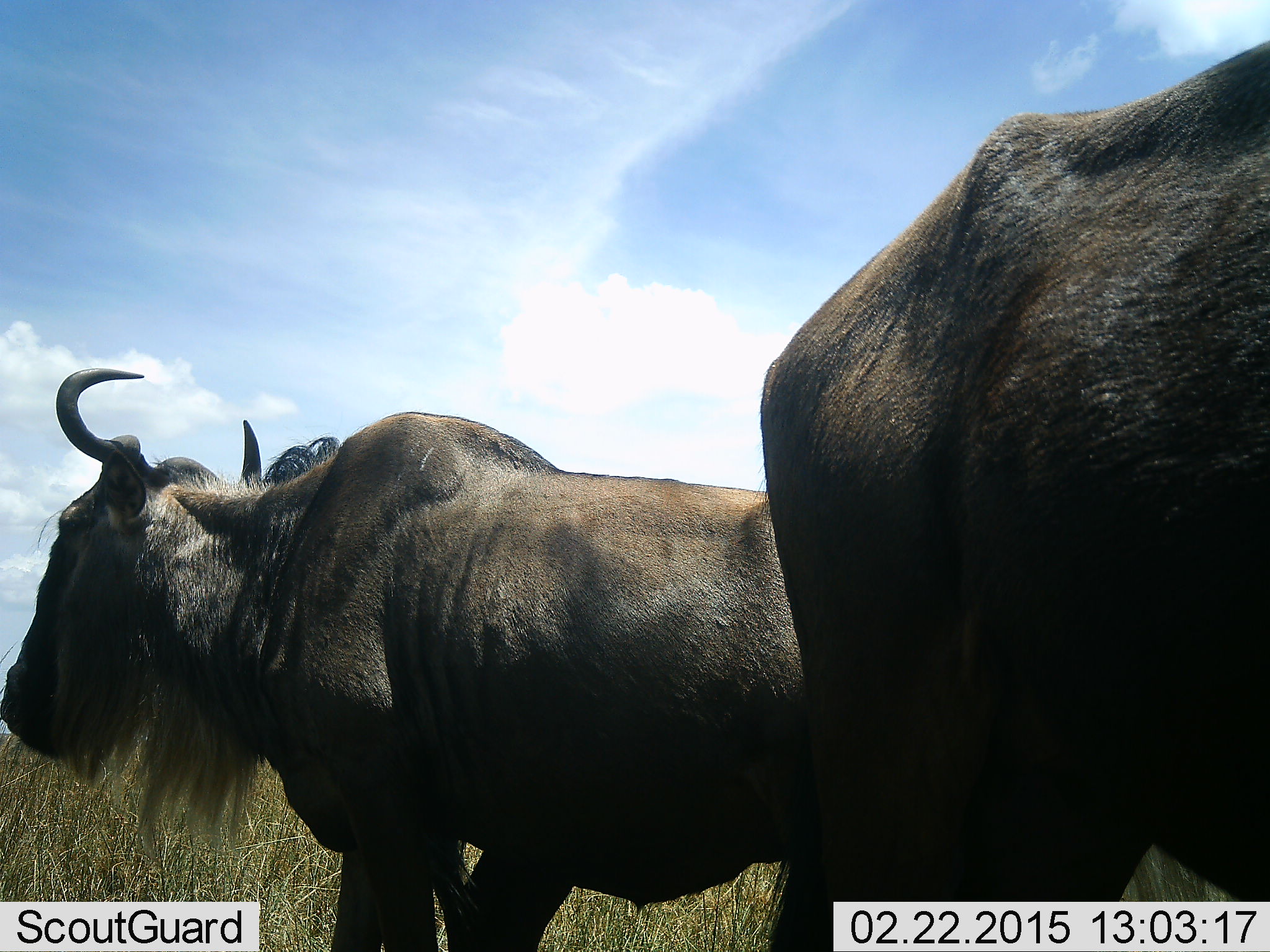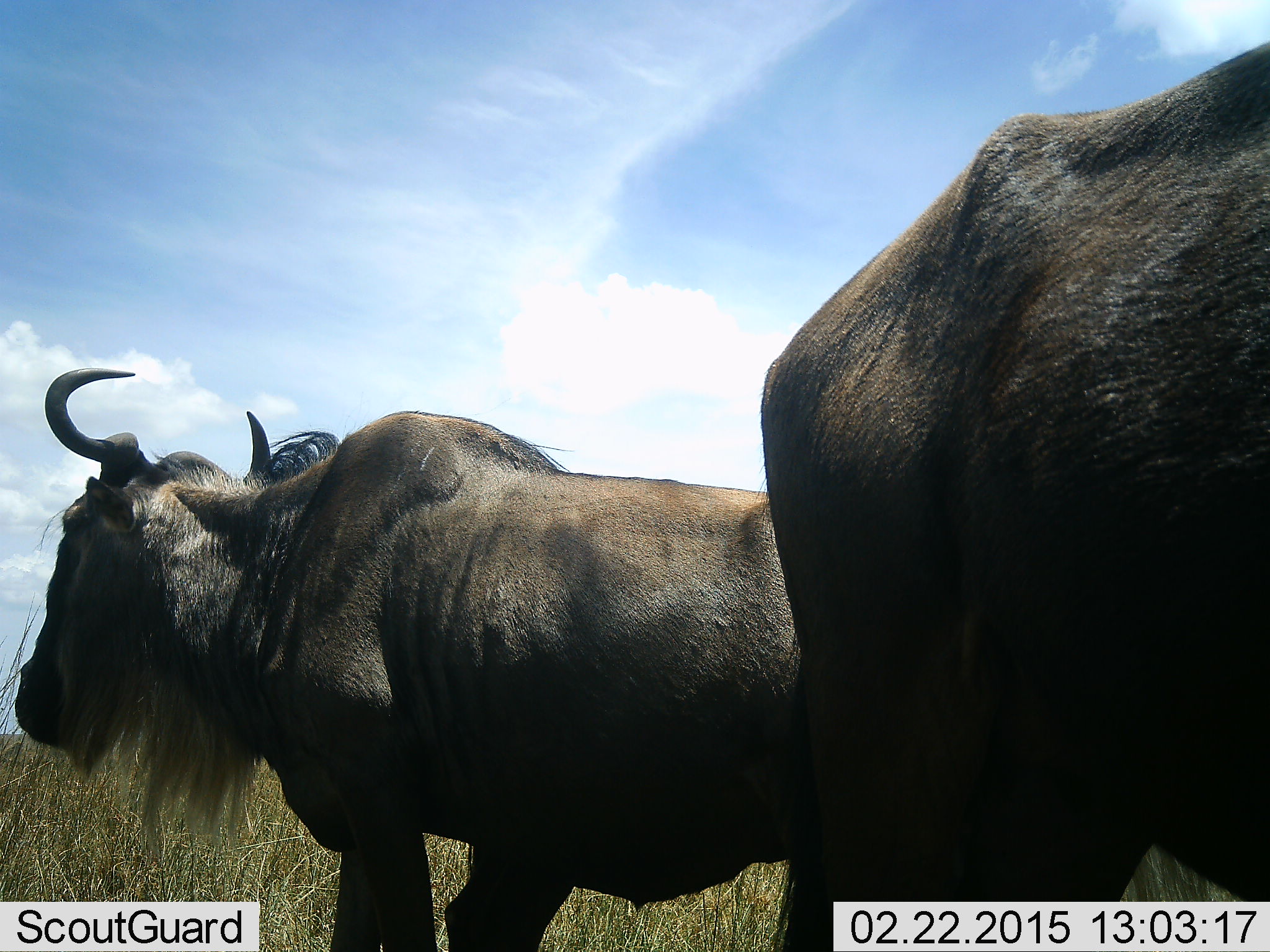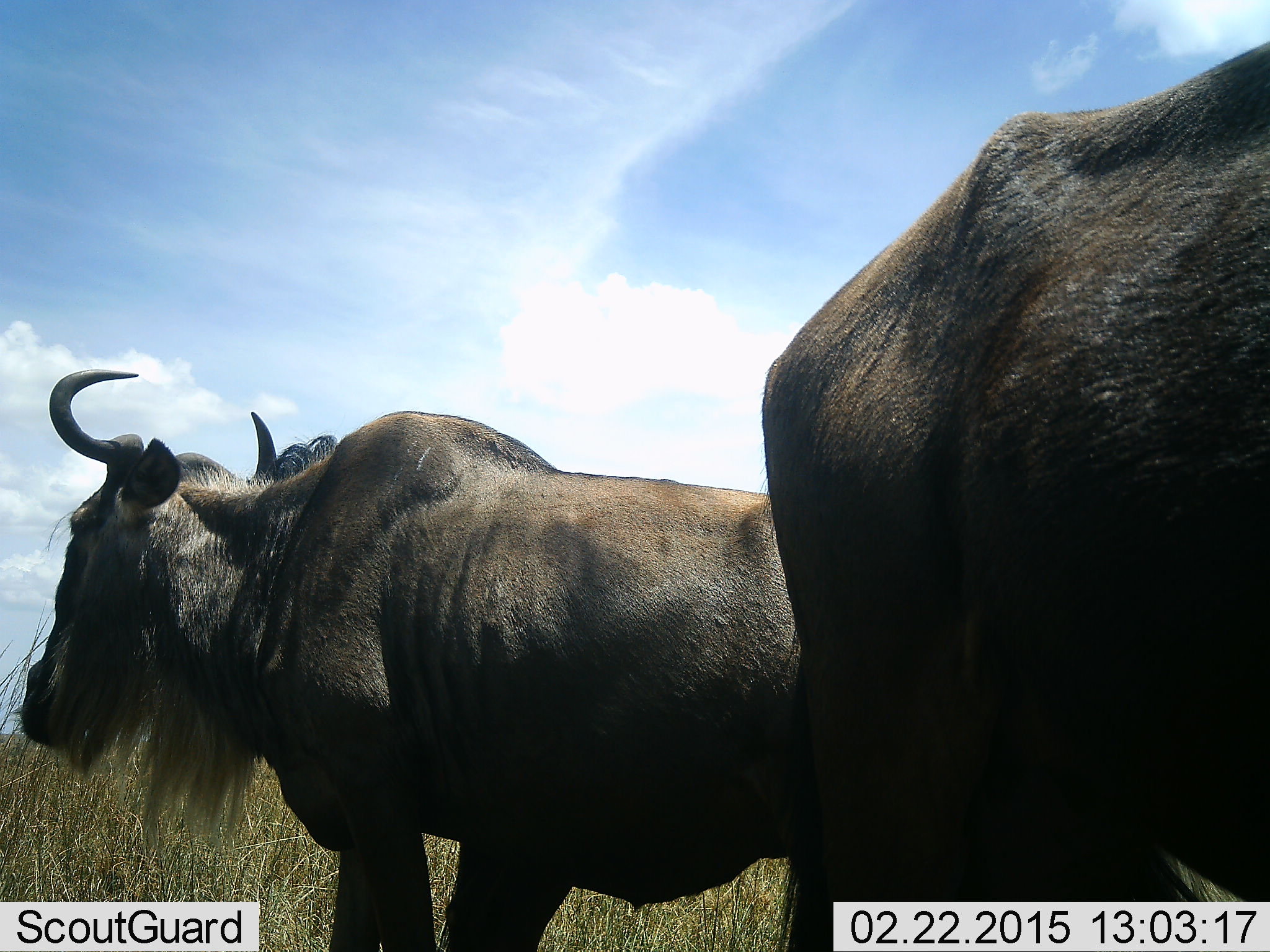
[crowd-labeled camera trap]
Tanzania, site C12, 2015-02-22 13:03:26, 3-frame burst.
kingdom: Animalia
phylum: Chordata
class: Mammalia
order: Artiodactyla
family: Bovidae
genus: Connochaetes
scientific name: Connochaetes taurinus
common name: blue wildebeest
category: wildebeest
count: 2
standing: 100%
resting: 0%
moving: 9%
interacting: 0%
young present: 0%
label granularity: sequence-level